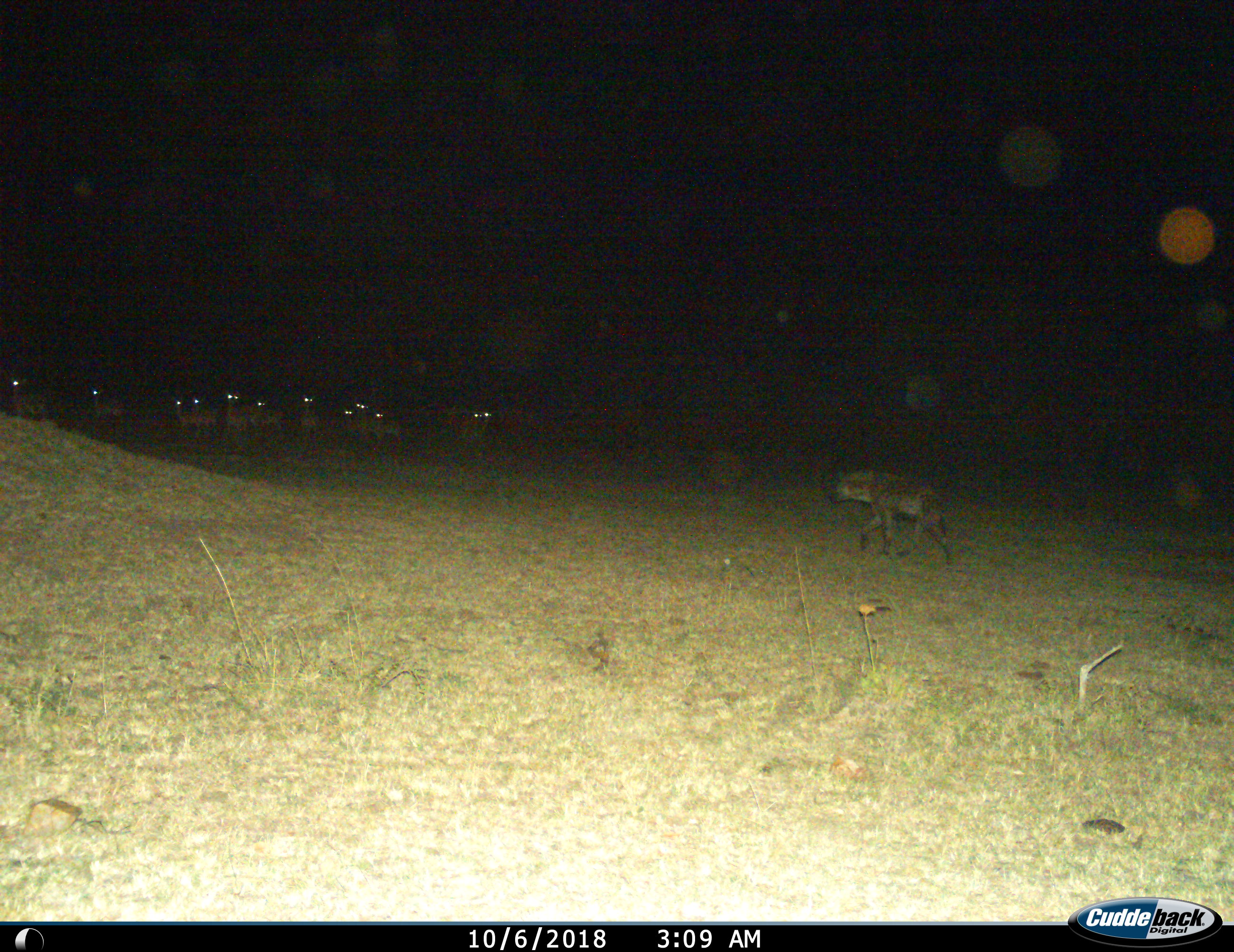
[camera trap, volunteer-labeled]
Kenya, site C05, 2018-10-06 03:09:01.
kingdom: Animalia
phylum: Chordata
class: Mammalia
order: Carnivora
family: Hyaenidae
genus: Crocuta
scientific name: Crocuta crocuta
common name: spotted hyena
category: hyenaspotted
Hyenaspotted (spotted hyena) (Crocuta crocuta), count 1. Behavior (volunteer vote fractions): standing 12%, resting 0%, moving 100%, interacting 12%. Young present (vote fraction): 12%. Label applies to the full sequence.